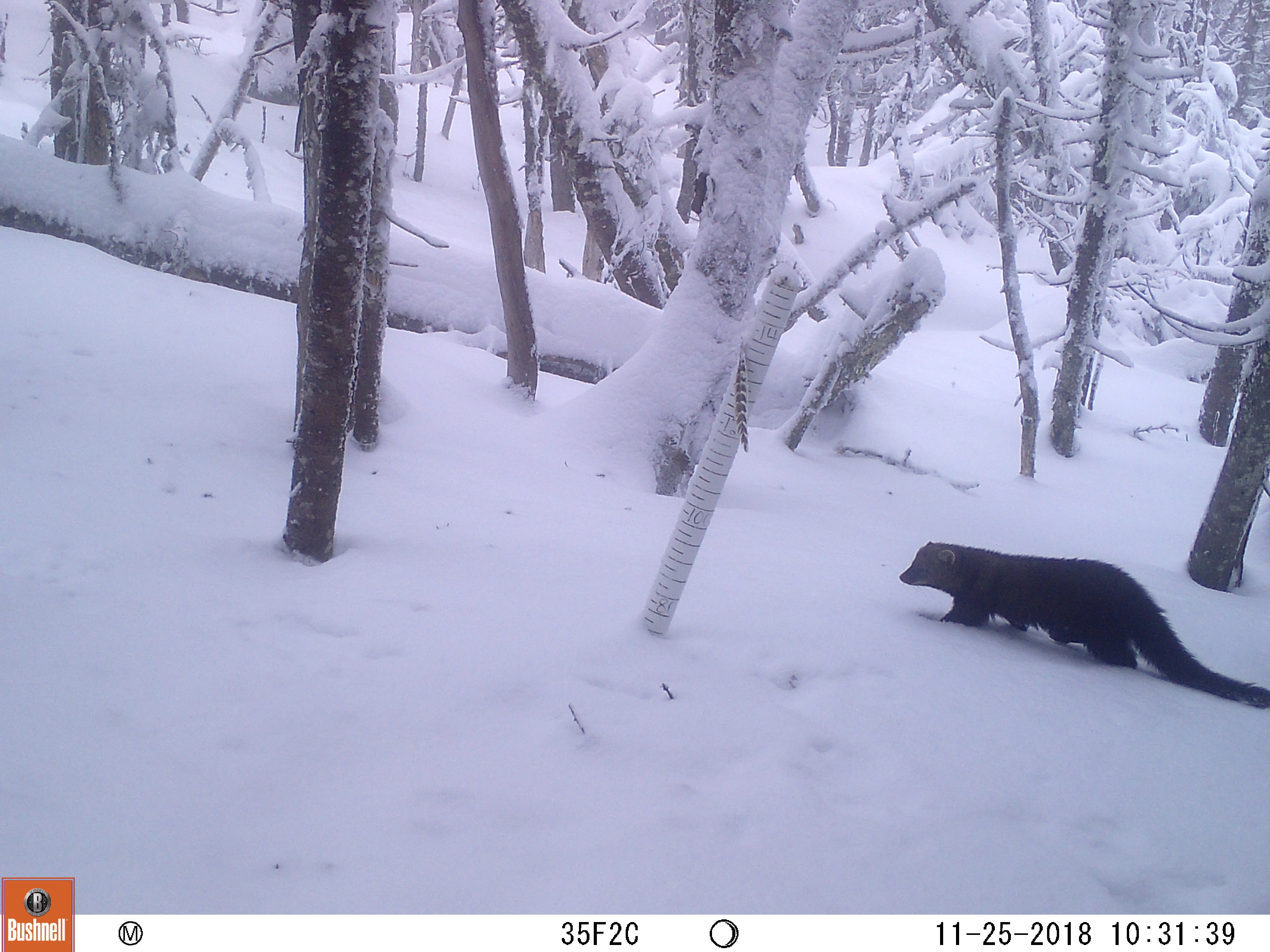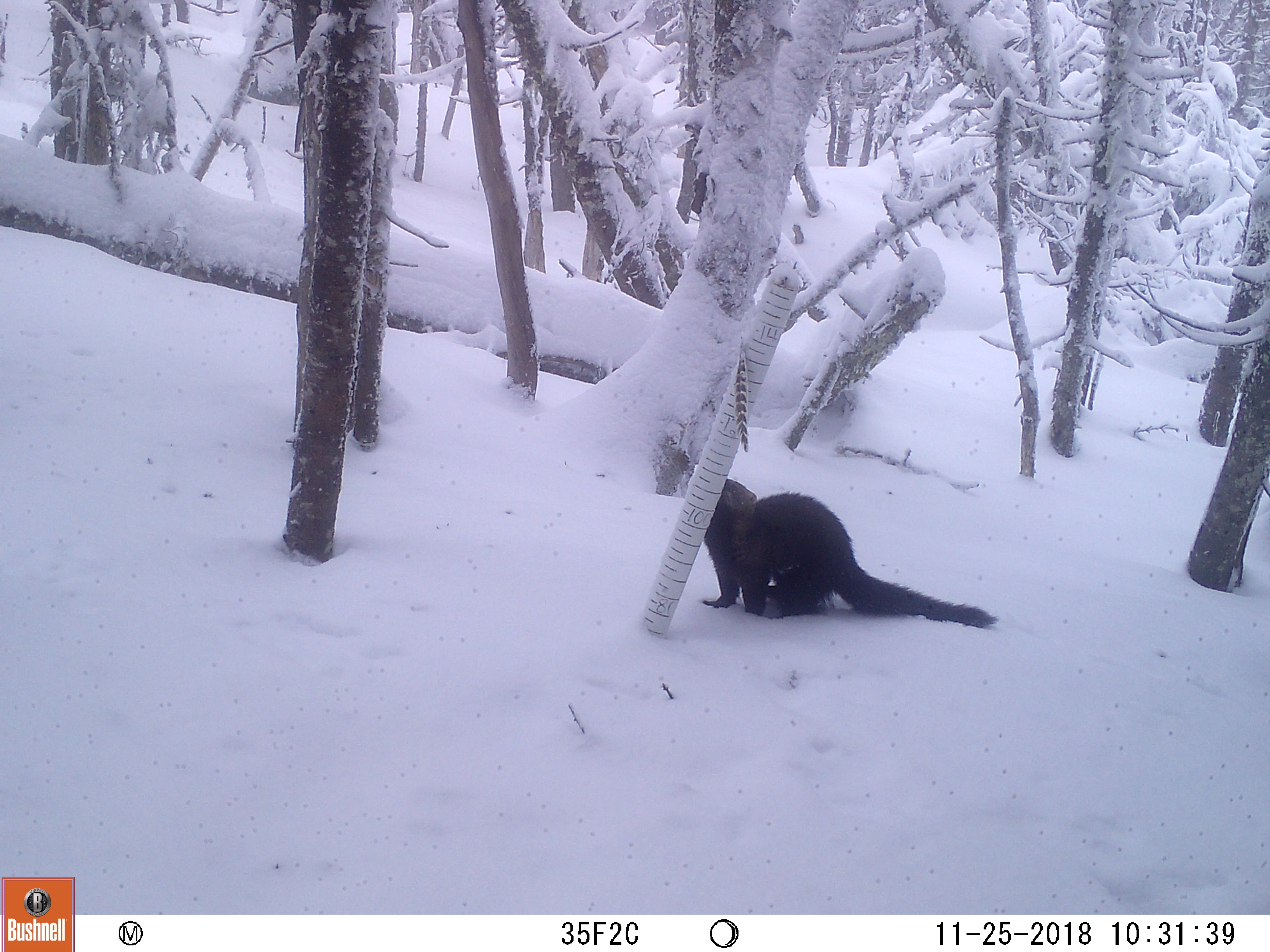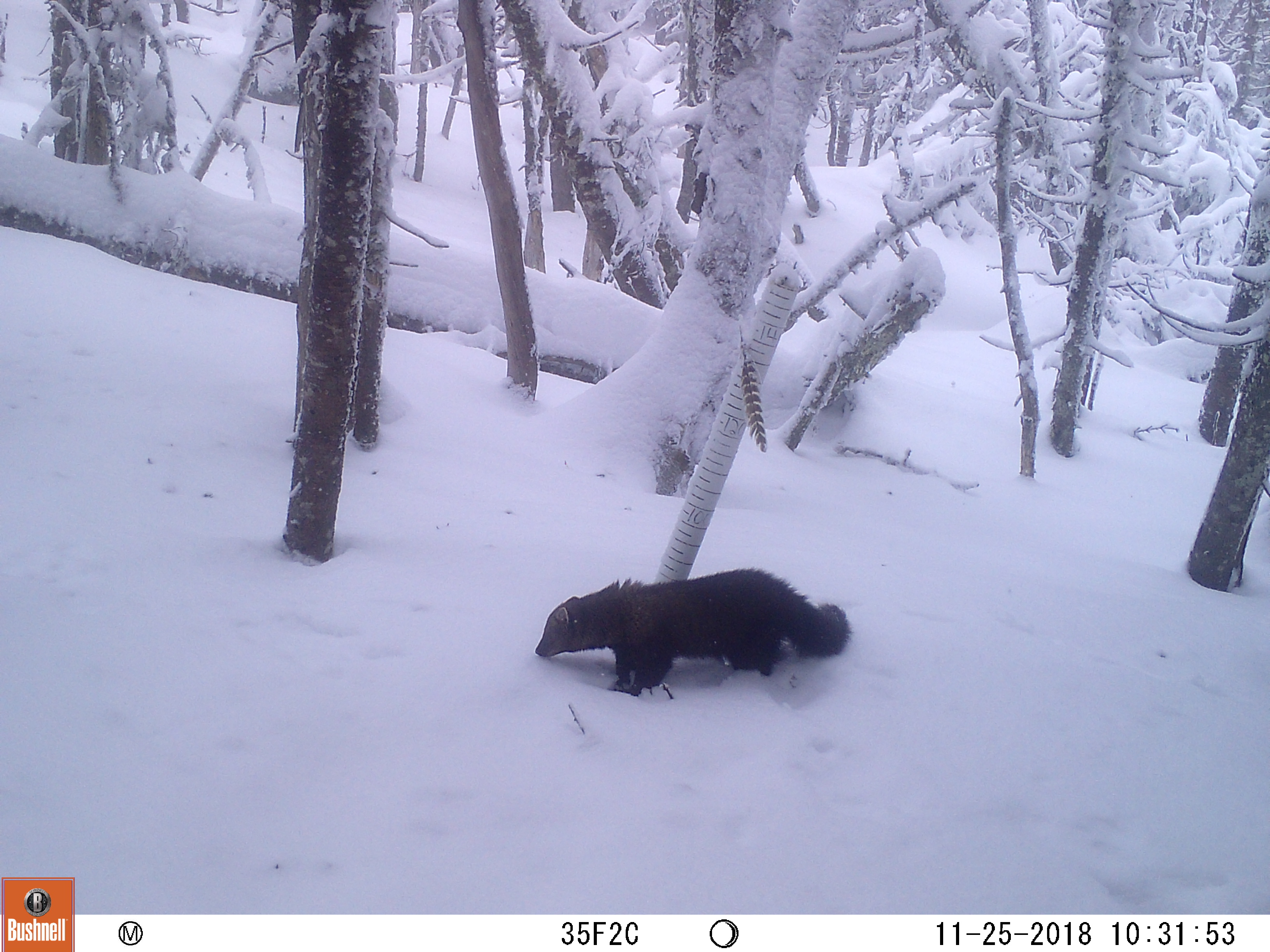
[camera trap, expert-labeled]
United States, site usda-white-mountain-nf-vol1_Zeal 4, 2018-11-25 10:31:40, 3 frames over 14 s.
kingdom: Animalia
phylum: Chordata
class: Mammalia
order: Carnivora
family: Mustelidae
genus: Pekania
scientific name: Pekania pennanti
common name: fisher